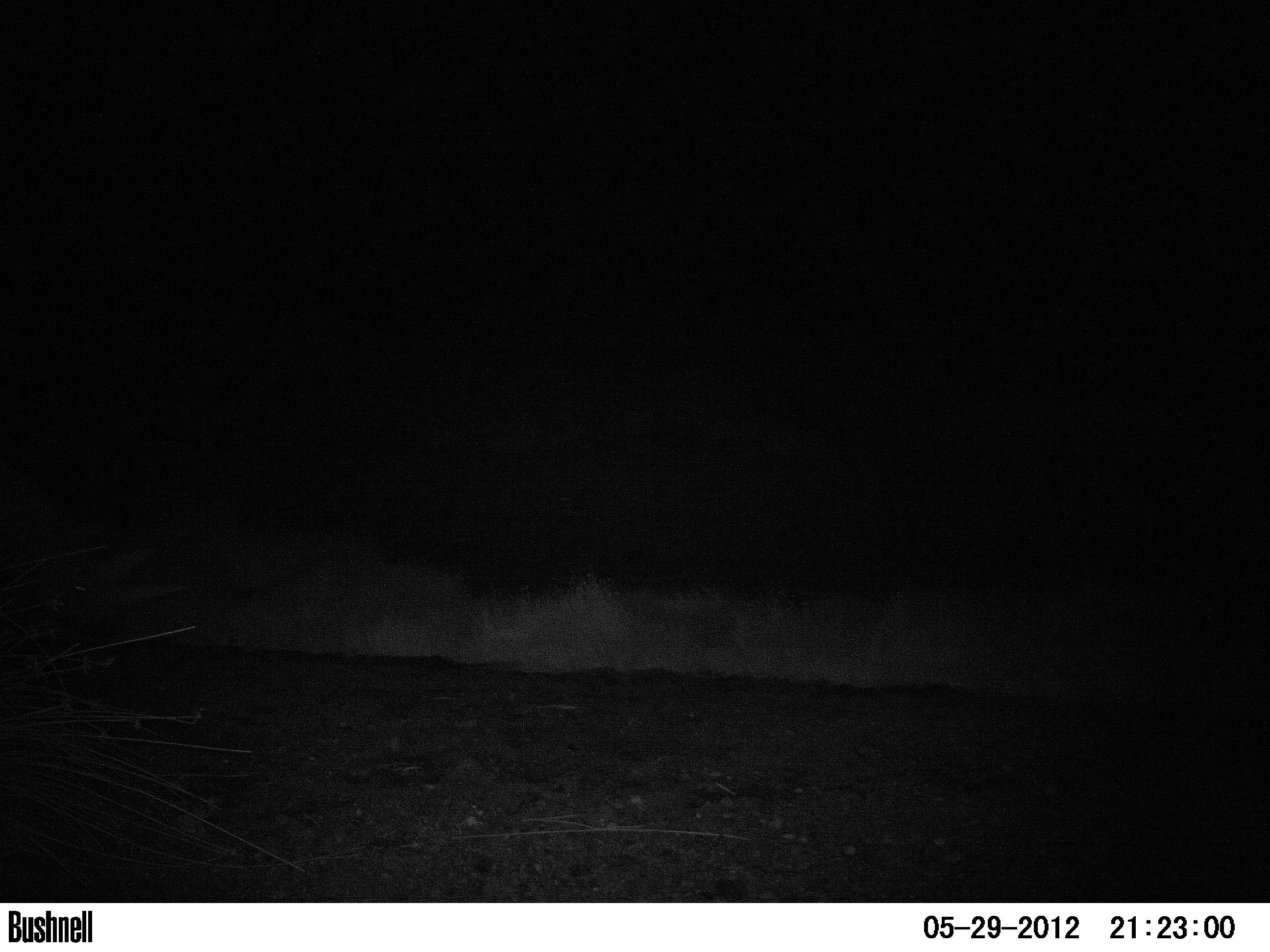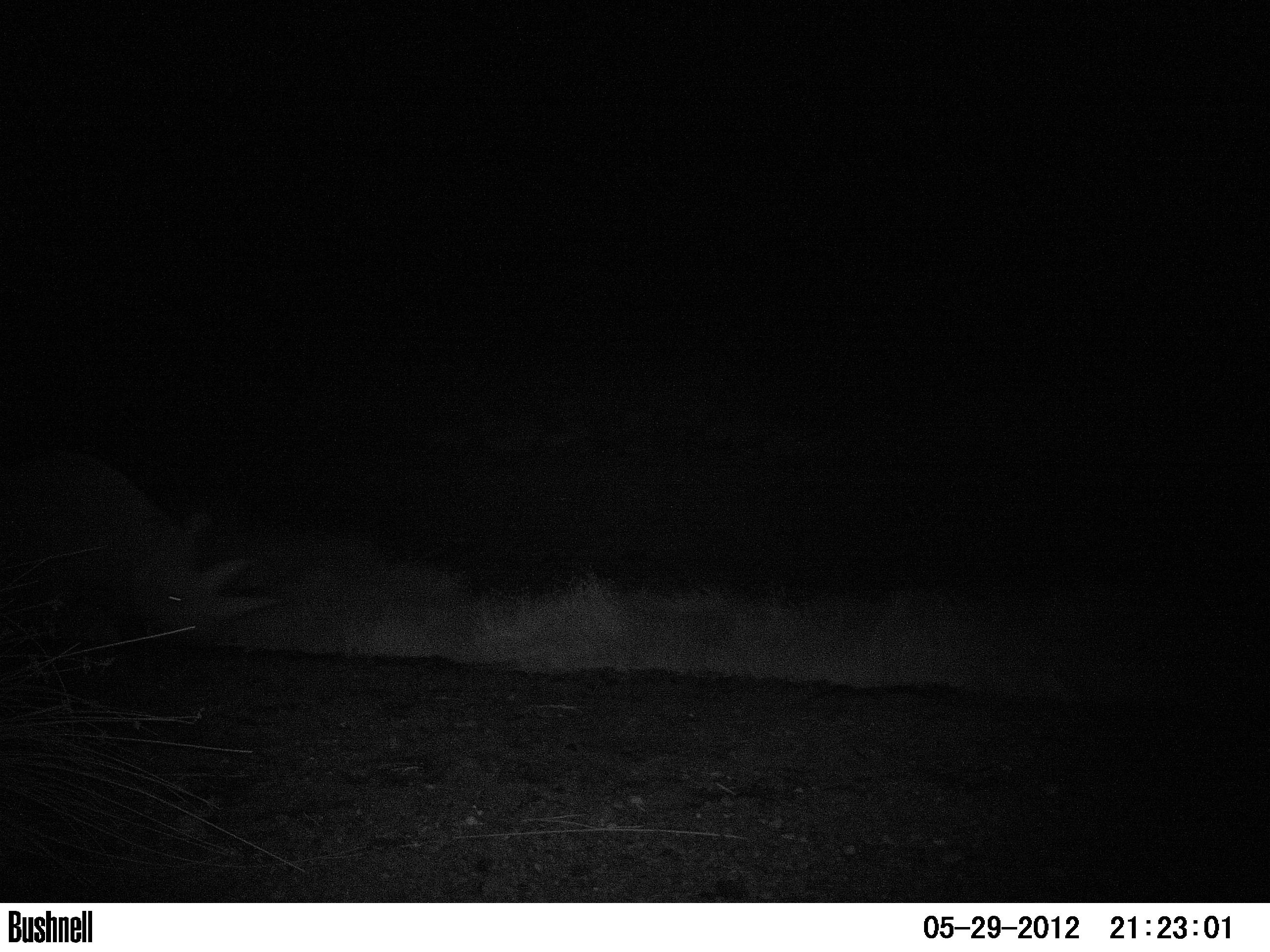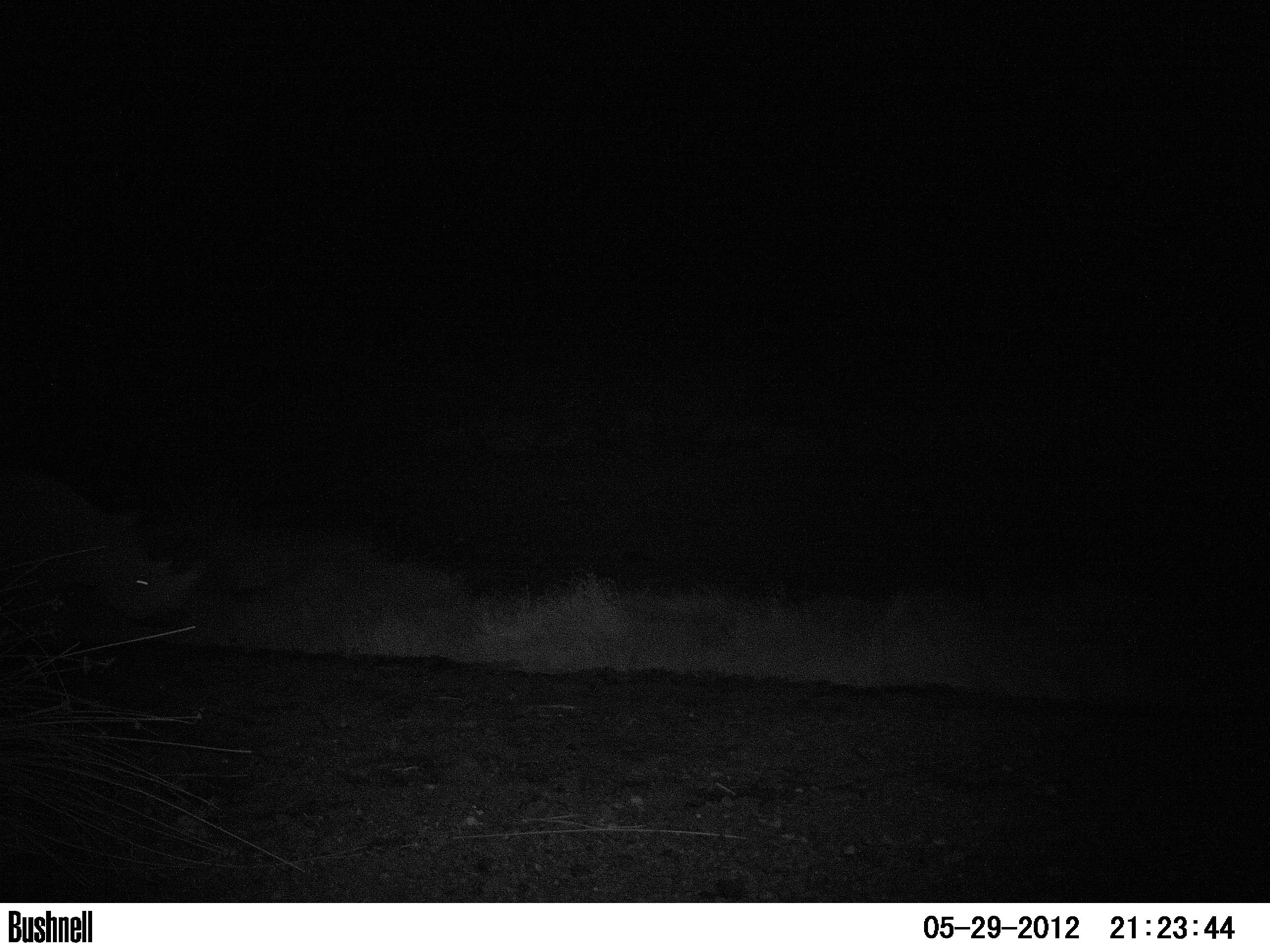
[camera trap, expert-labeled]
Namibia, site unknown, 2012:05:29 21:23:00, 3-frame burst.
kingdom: Animalia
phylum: Chordata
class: Mammalia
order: Perissodactyla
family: Rhinocerotidae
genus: Diceros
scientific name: Diceros bicornis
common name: black rhinoceros